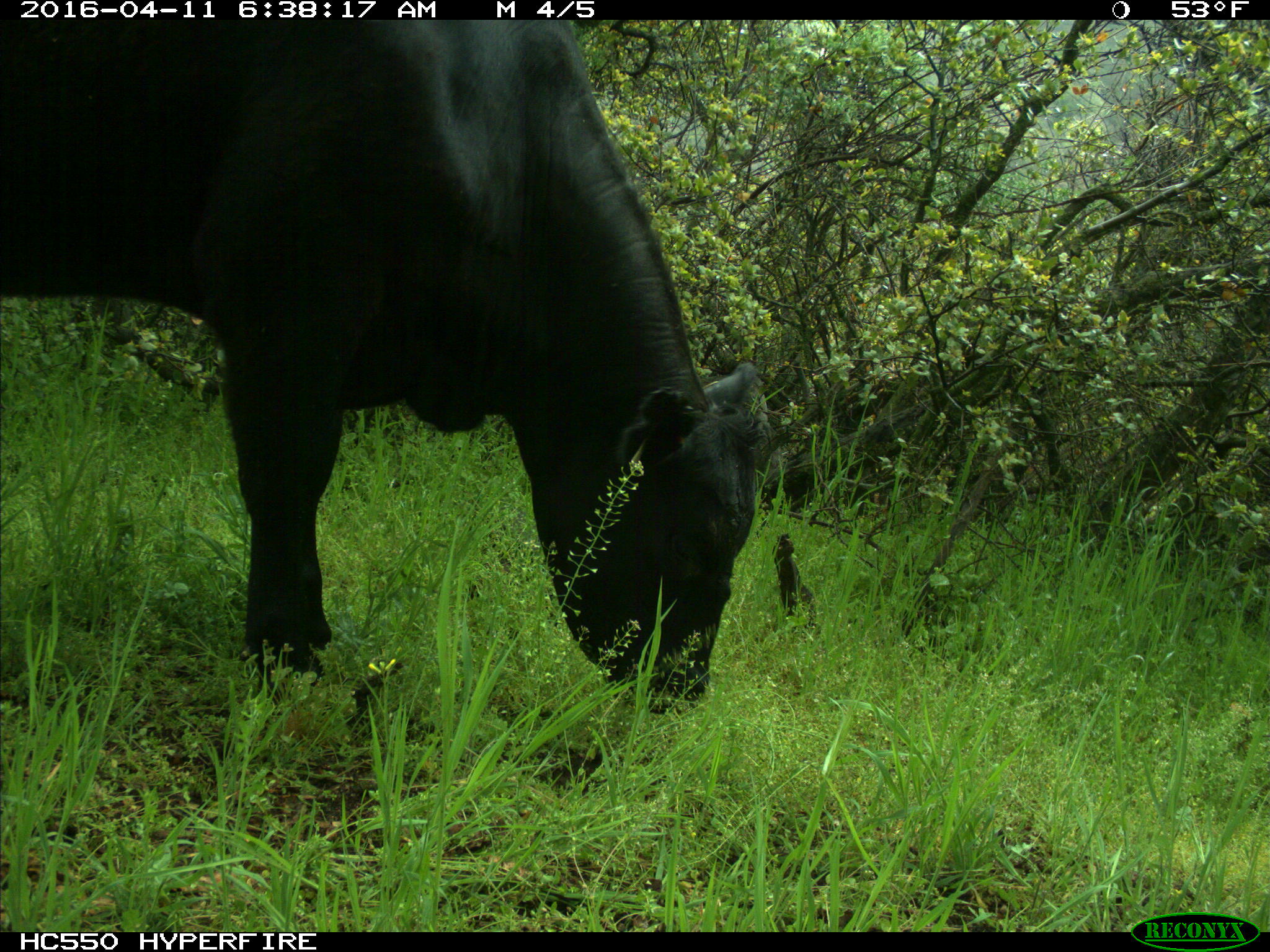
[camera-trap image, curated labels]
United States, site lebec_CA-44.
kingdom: Animalia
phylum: Chordata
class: Mammalia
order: Artiodactyla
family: Bovidae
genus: Bos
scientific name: Bos taurus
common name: domestic cow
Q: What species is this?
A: Bos taurus (domestic cow).